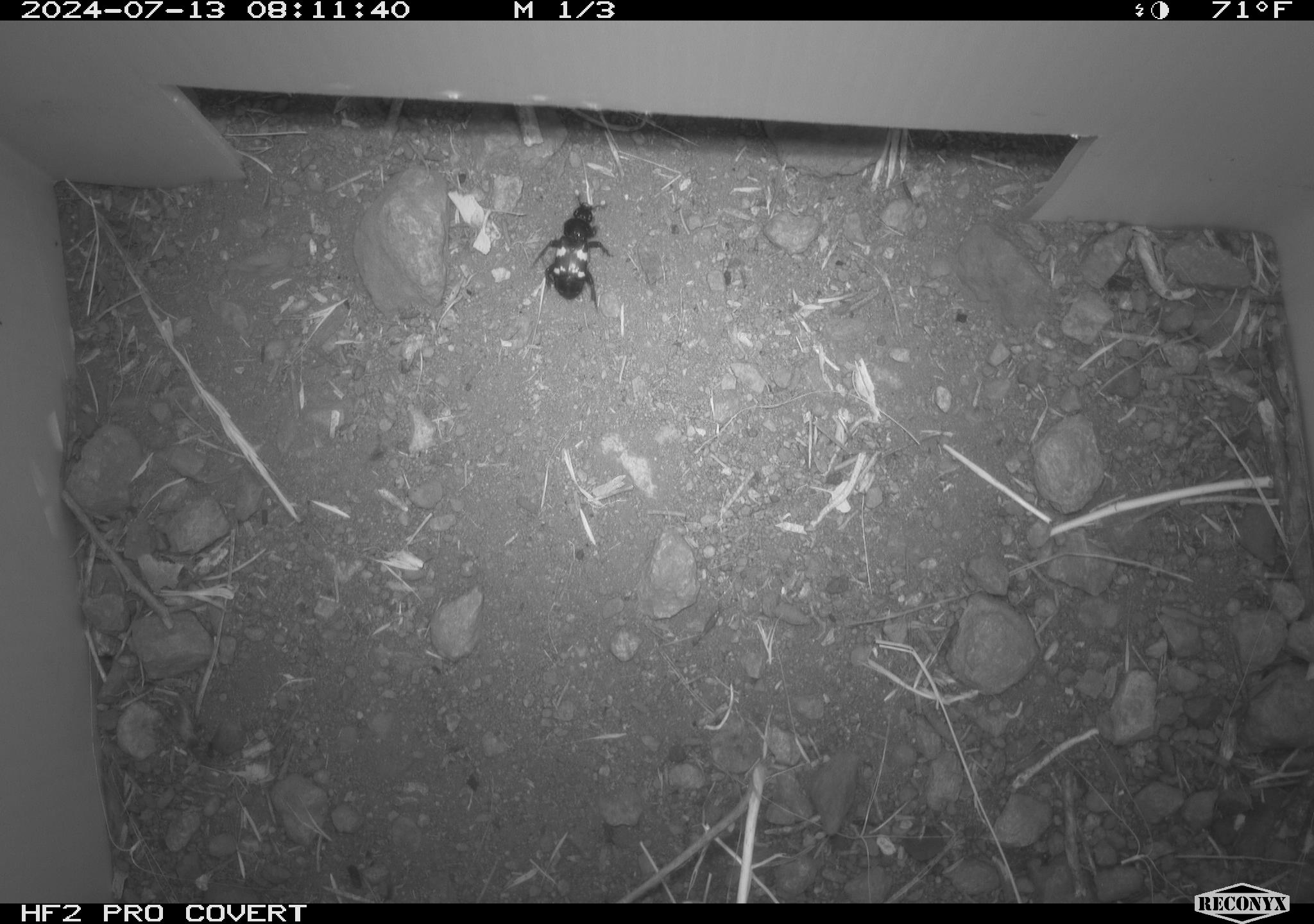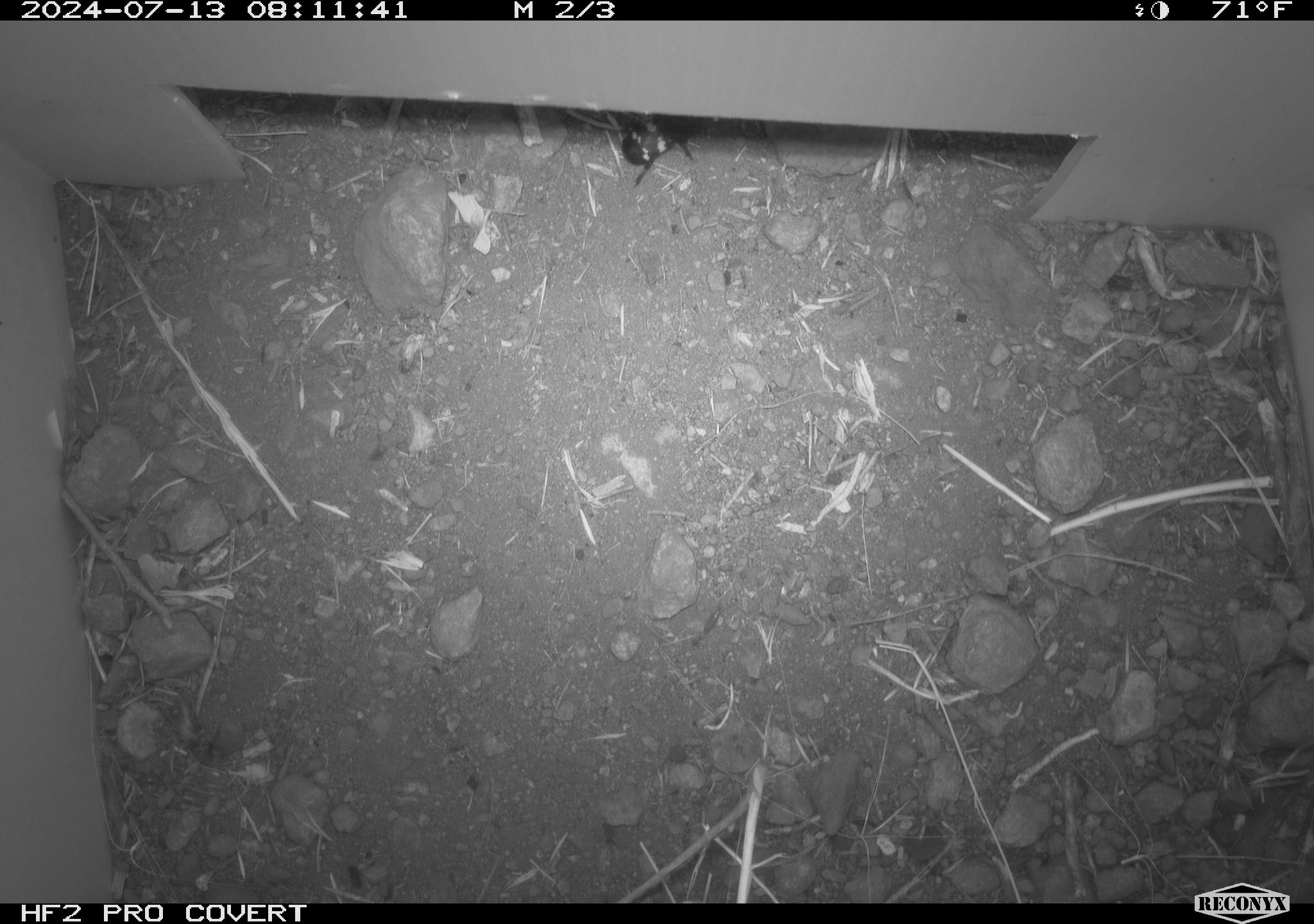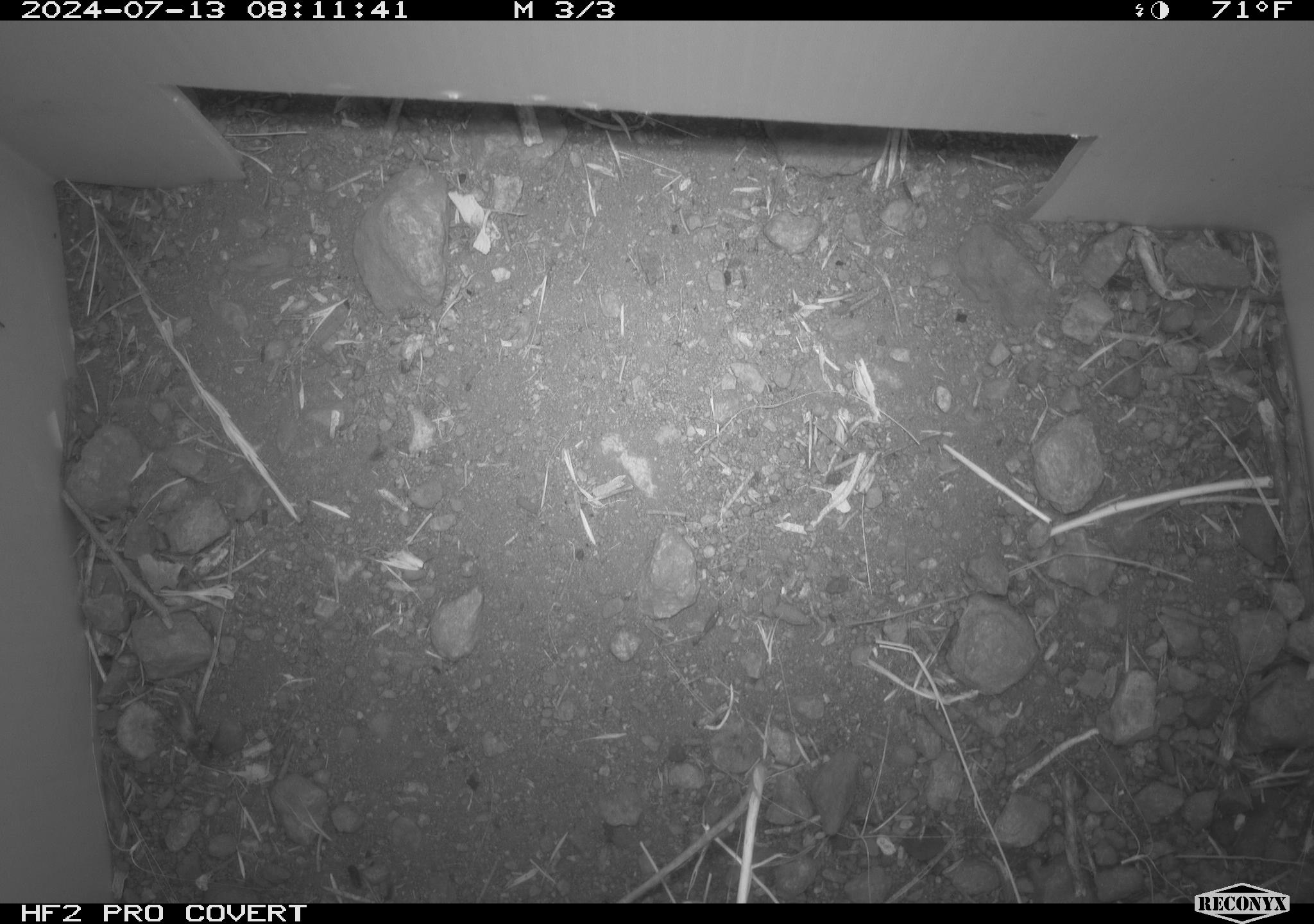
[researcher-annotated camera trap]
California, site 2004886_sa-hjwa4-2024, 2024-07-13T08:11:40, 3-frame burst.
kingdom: Animalia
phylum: Arthropoda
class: Insecta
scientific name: Insecta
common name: insect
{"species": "insect (Insecta)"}